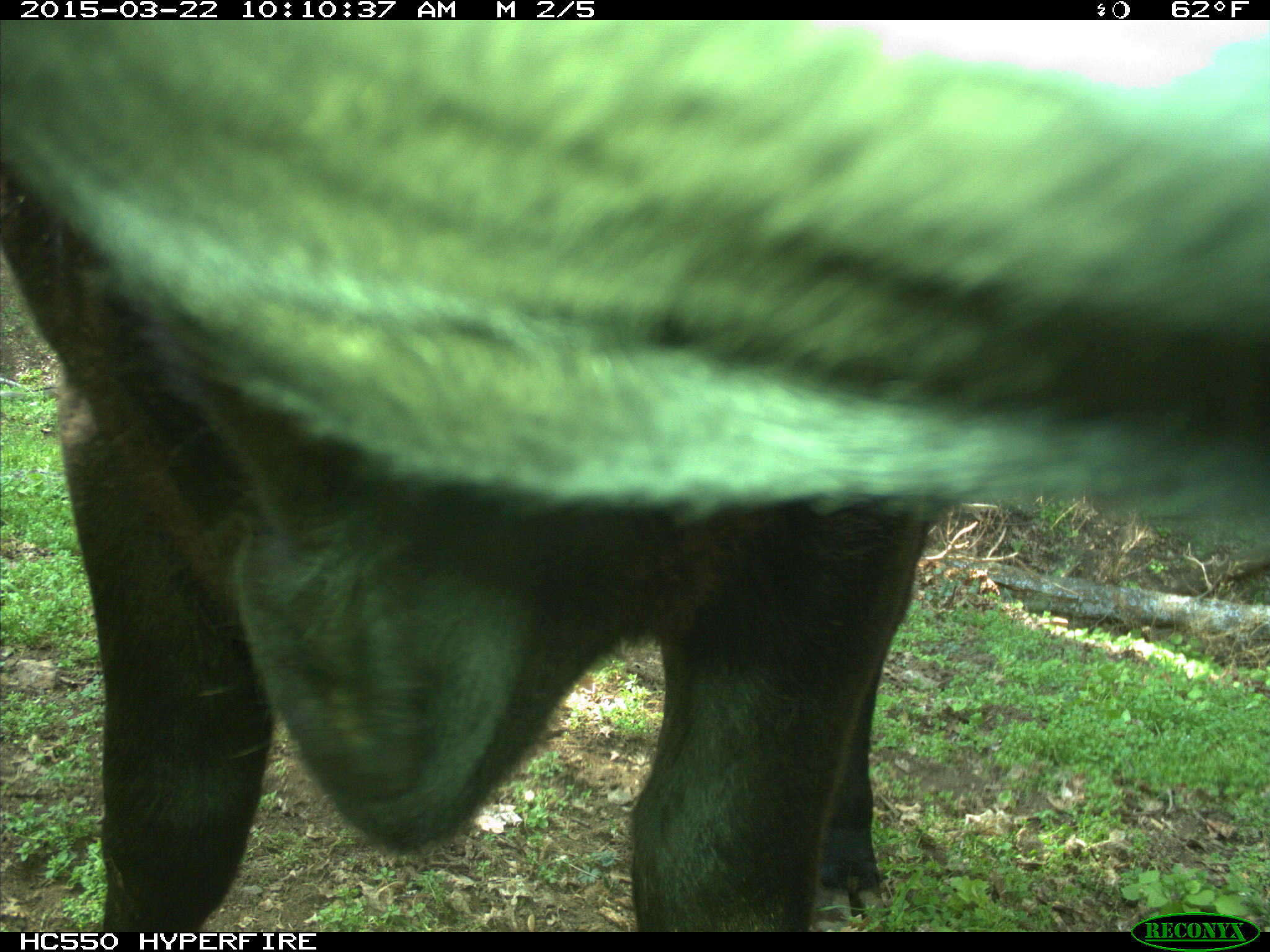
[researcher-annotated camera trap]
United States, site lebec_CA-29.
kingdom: Animalia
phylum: Chordata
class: Mammalia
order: Artiodactyla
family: Bovidae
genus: Bos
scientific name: Bos taurus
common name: domestic cow